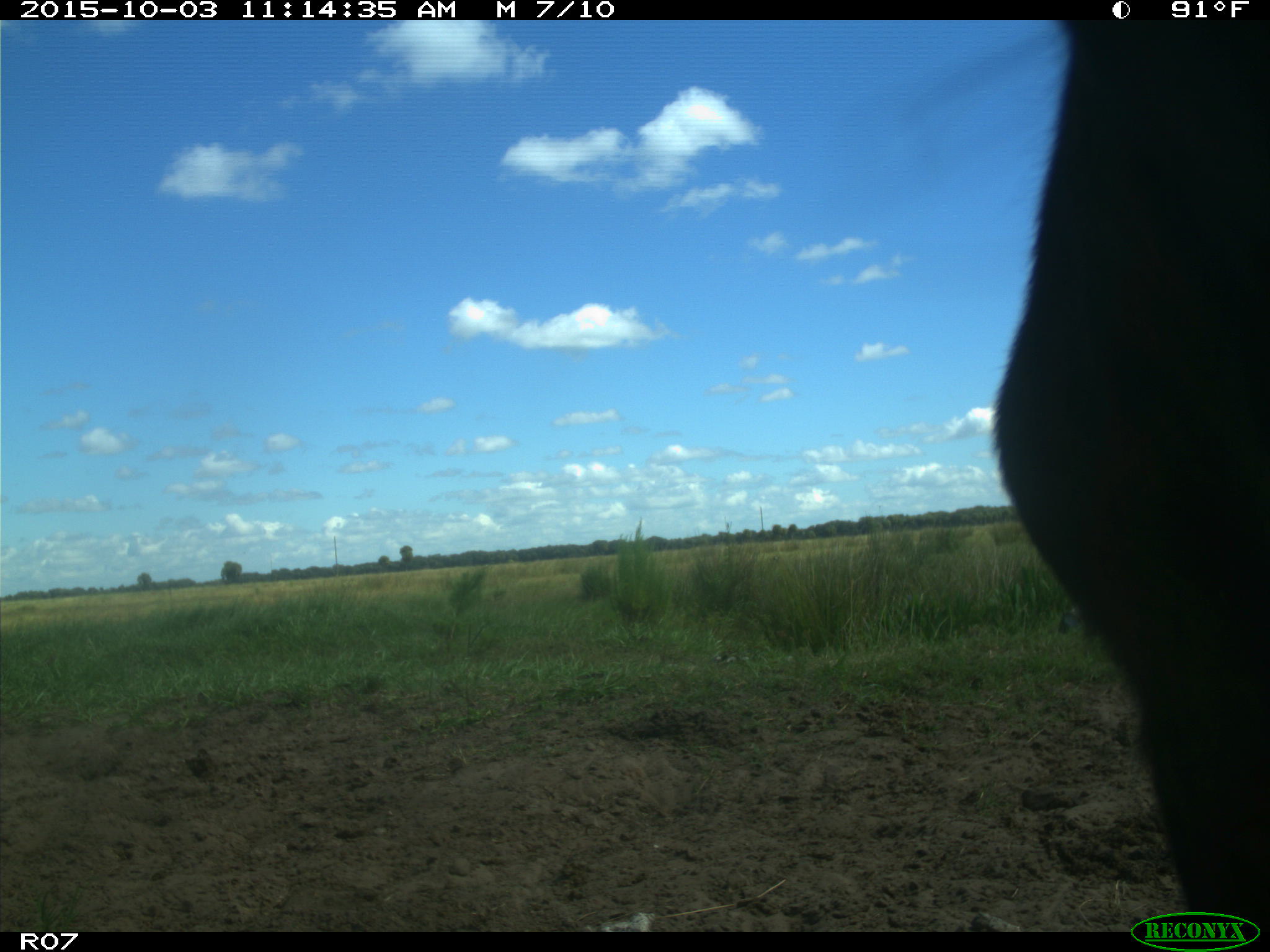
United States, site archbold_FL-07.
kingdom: Animalia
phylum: Chordata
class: Mammalia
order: Artiodactyla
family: Bovidae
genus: Bos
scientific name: Bos taurus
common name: domestic cow